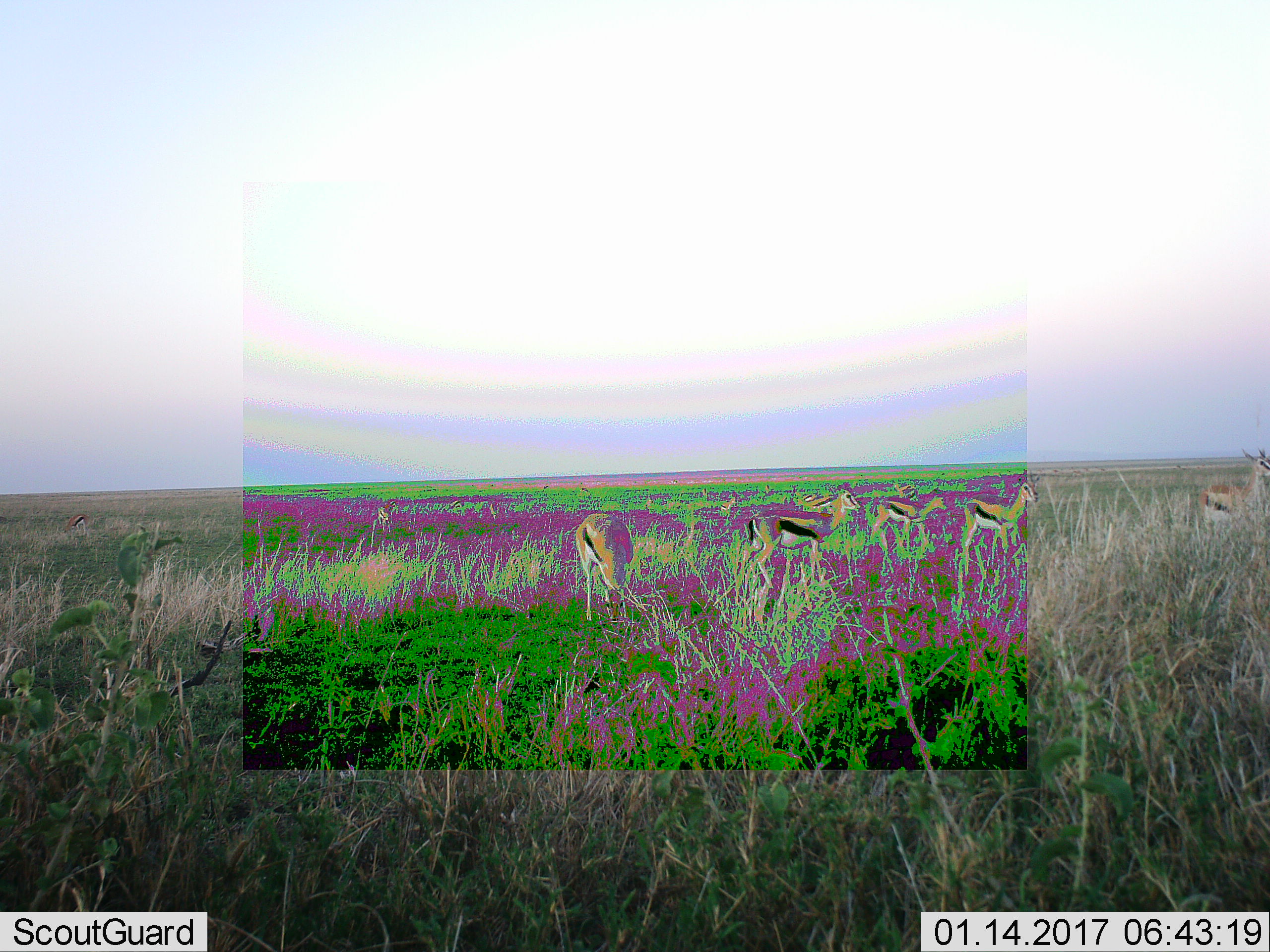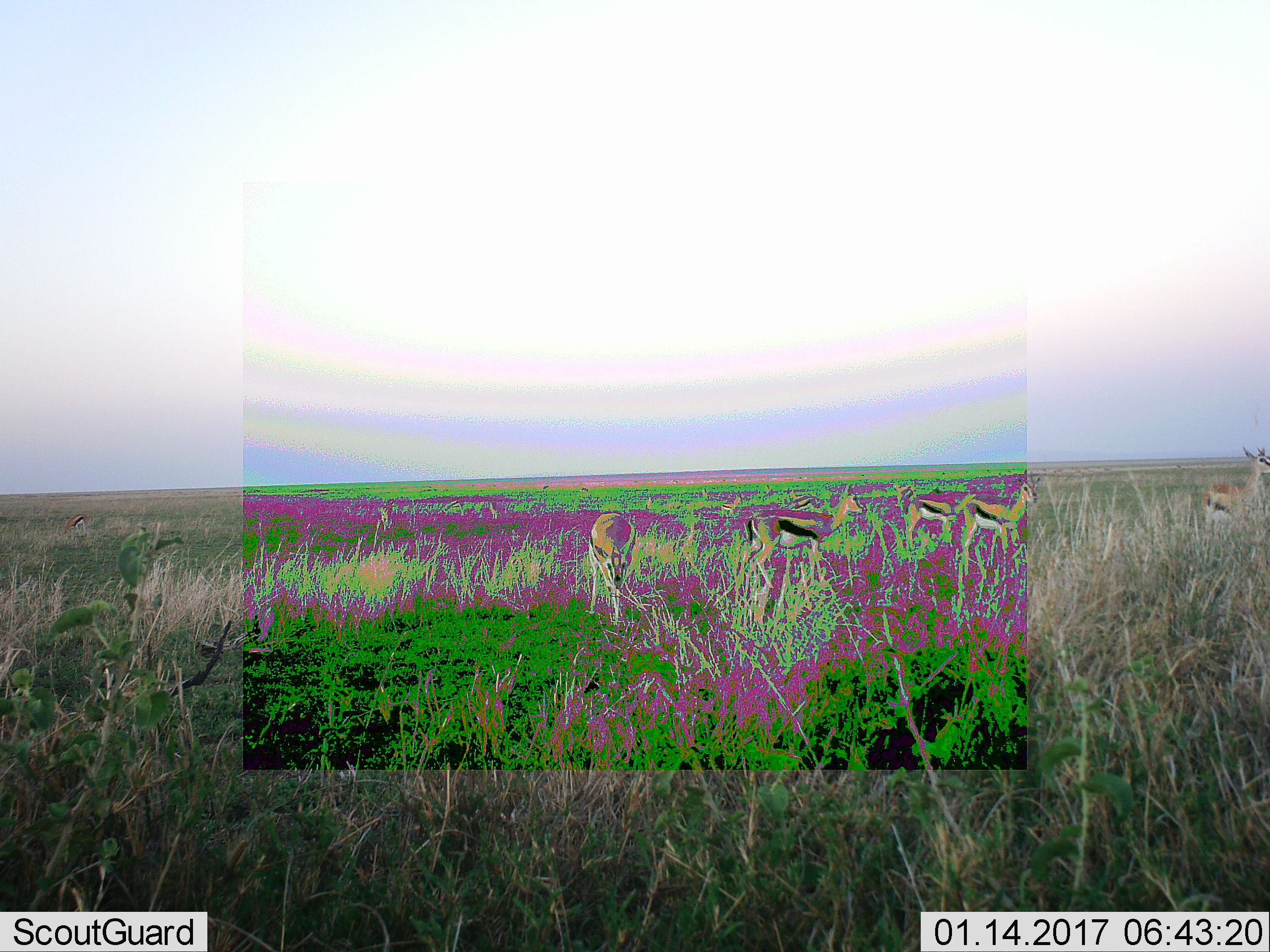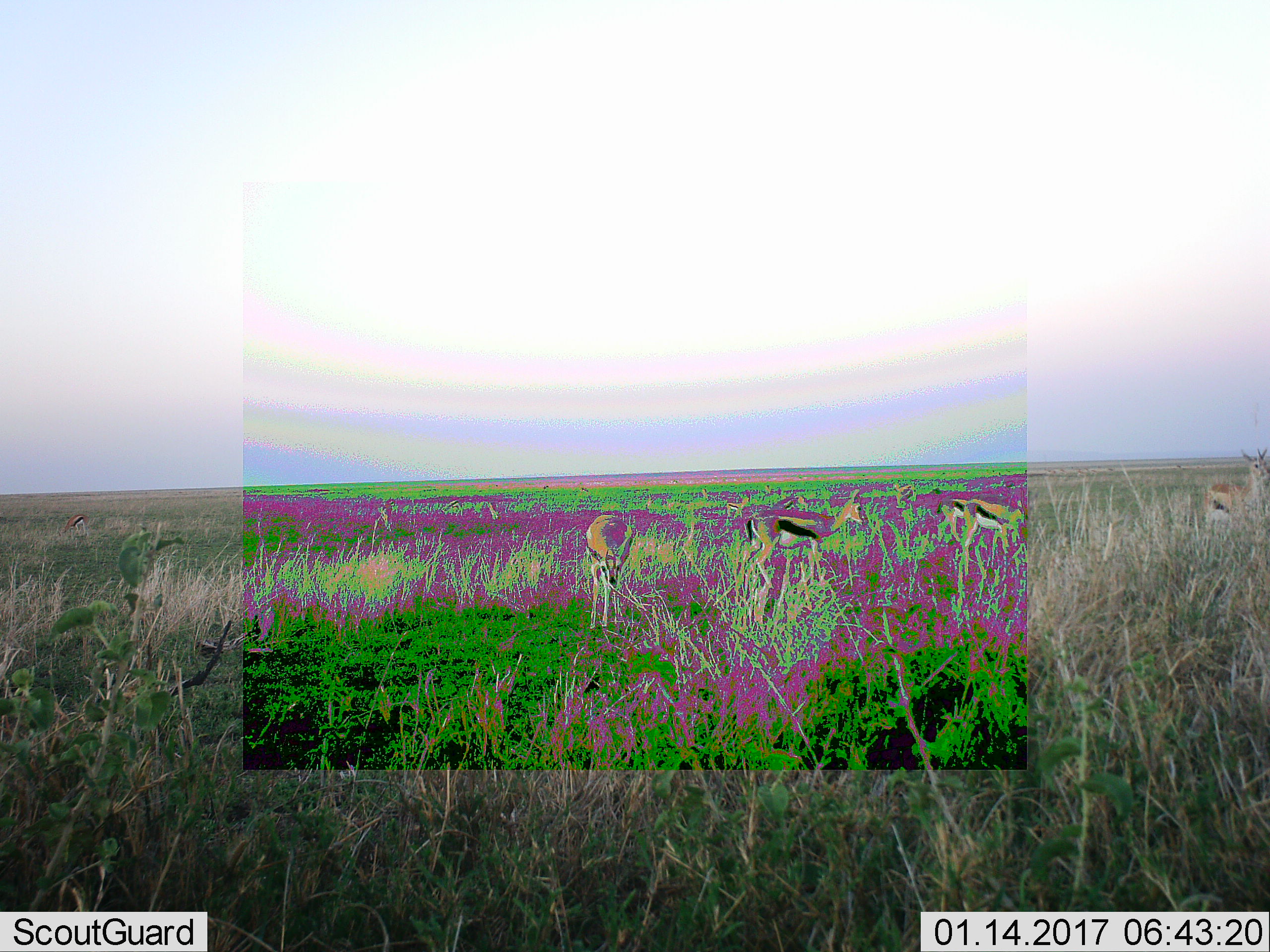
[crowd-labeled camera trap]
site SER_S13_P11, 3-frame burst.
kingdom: Animalia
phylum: Chordata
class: Mammalia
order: Artiodactyla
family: Bovidae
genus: Eudorcas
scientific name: Eudorcas thomsonii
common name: thomson's gazelle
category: gazellethomsons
Gazellethomsons (thomson's gazelle) (Eudorcas thomsonii), count 7. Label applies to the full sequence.